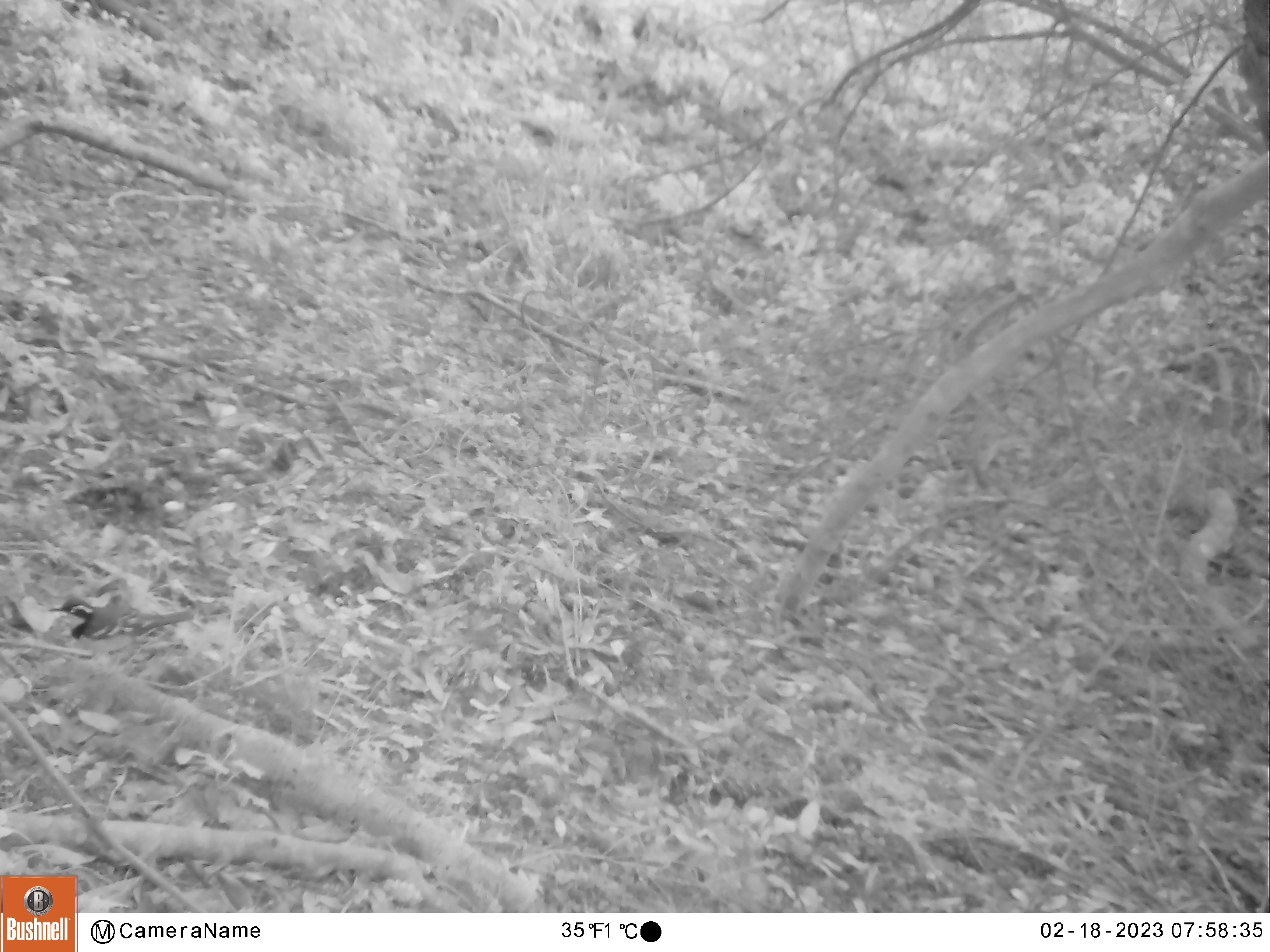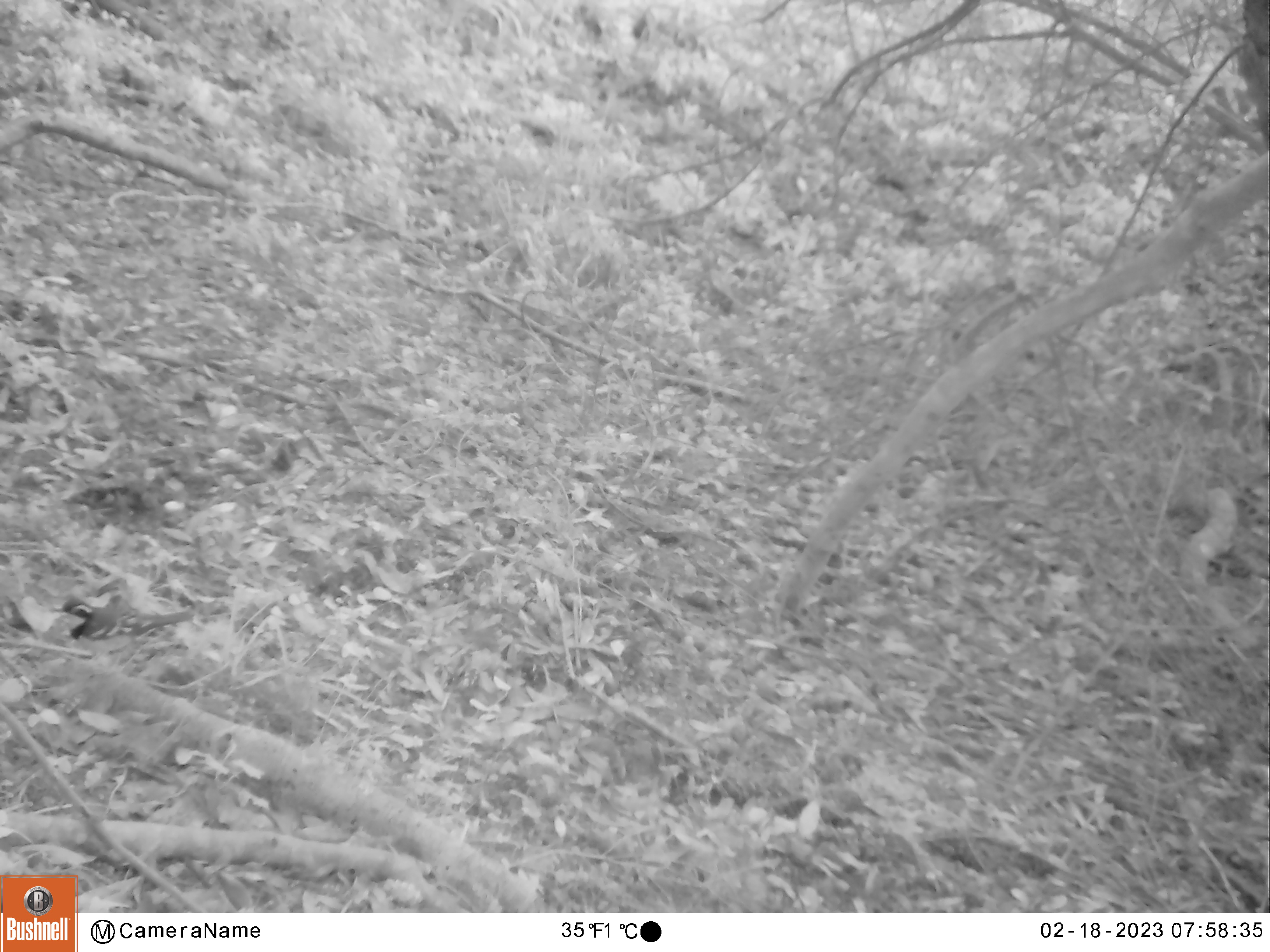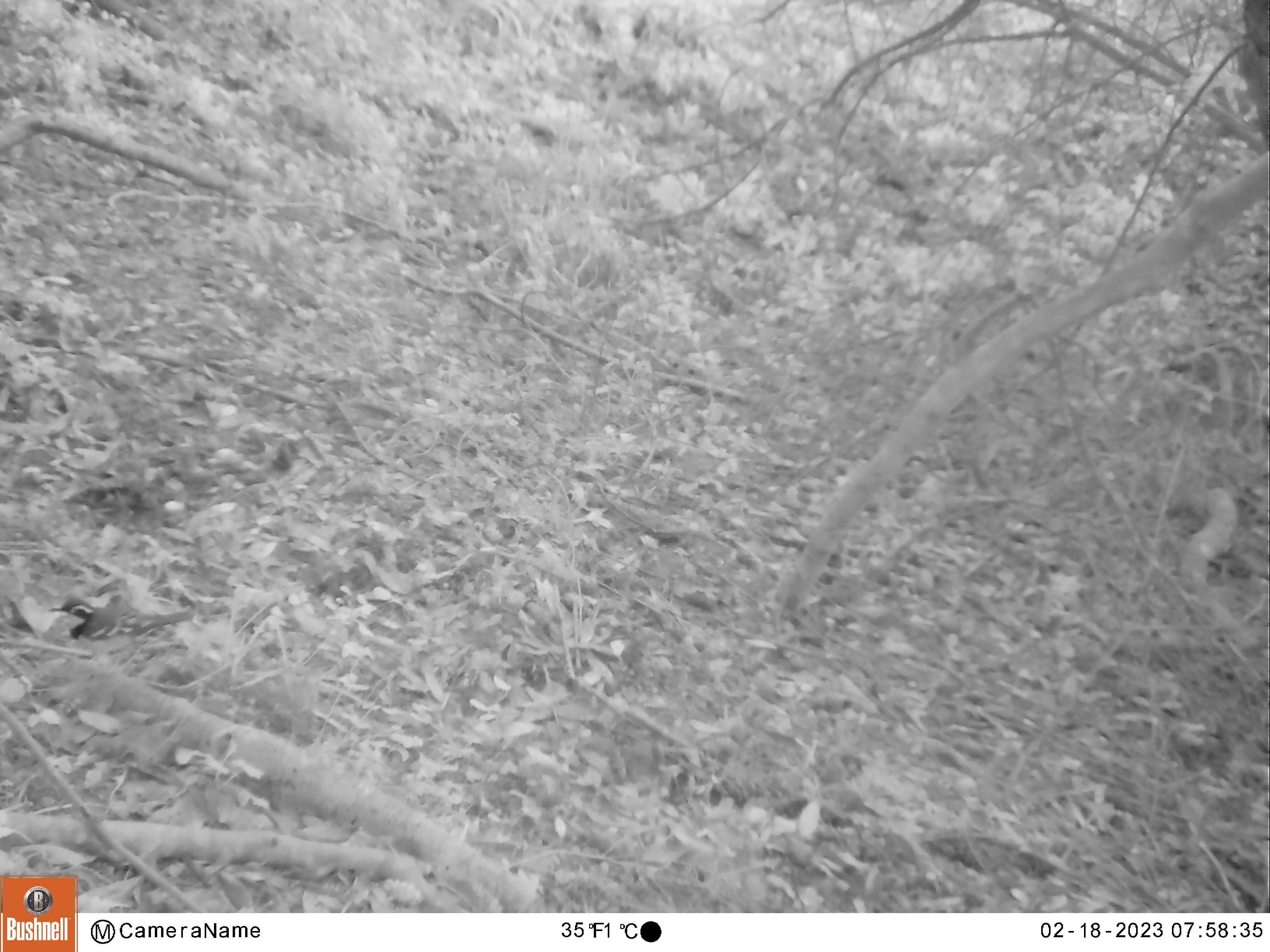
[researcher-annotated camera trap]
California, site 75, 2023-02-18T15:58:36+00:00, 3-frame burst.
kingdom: Animalia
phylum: Chordata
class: Aves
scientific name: Aves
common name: bird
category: unknown bird